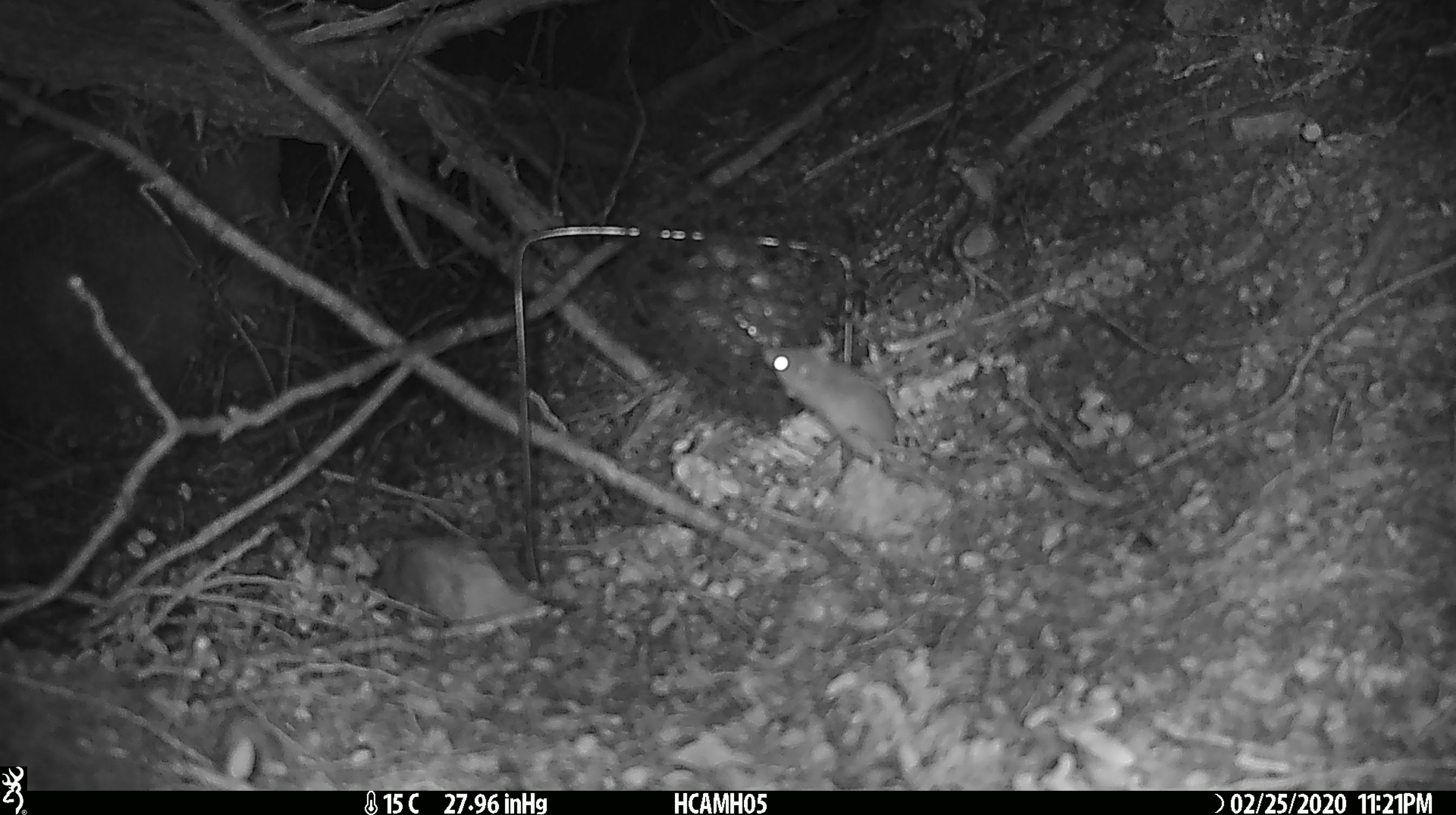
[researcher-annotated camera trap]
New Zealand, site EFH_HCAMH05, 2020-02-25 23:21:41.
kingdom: Animalia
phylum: Chordata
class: Mammalia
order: Rodentia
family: Muridae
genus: Mus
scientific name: Mus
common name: mouse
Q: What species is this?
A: Mouse (Mus).